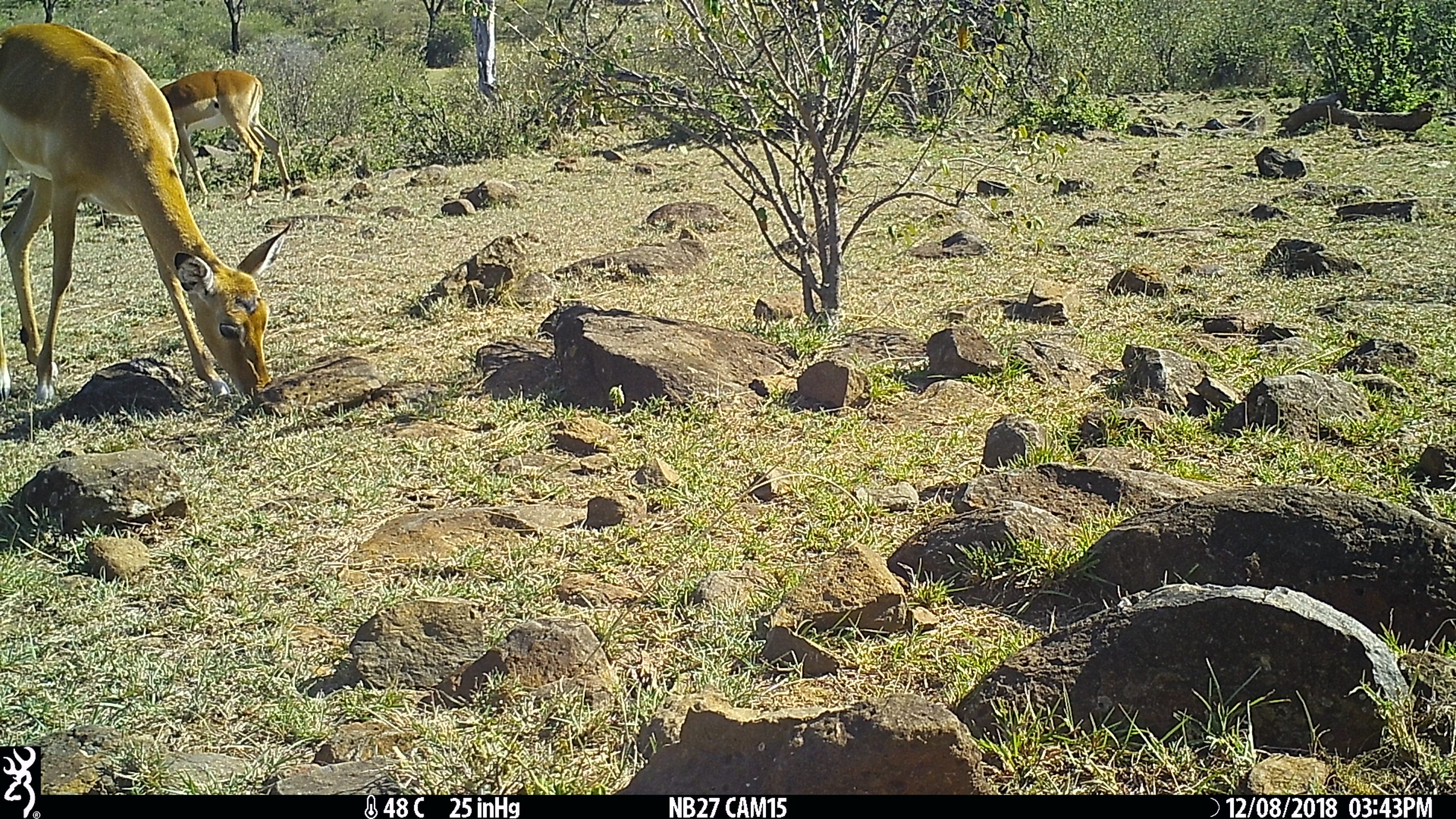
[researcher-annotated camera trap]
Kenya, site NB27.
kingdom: Animalia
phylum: Chordata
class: Mammalia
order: Artiodactyla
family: Bovidae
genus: Aepyceros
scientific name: Aepyceros melampus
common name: impala